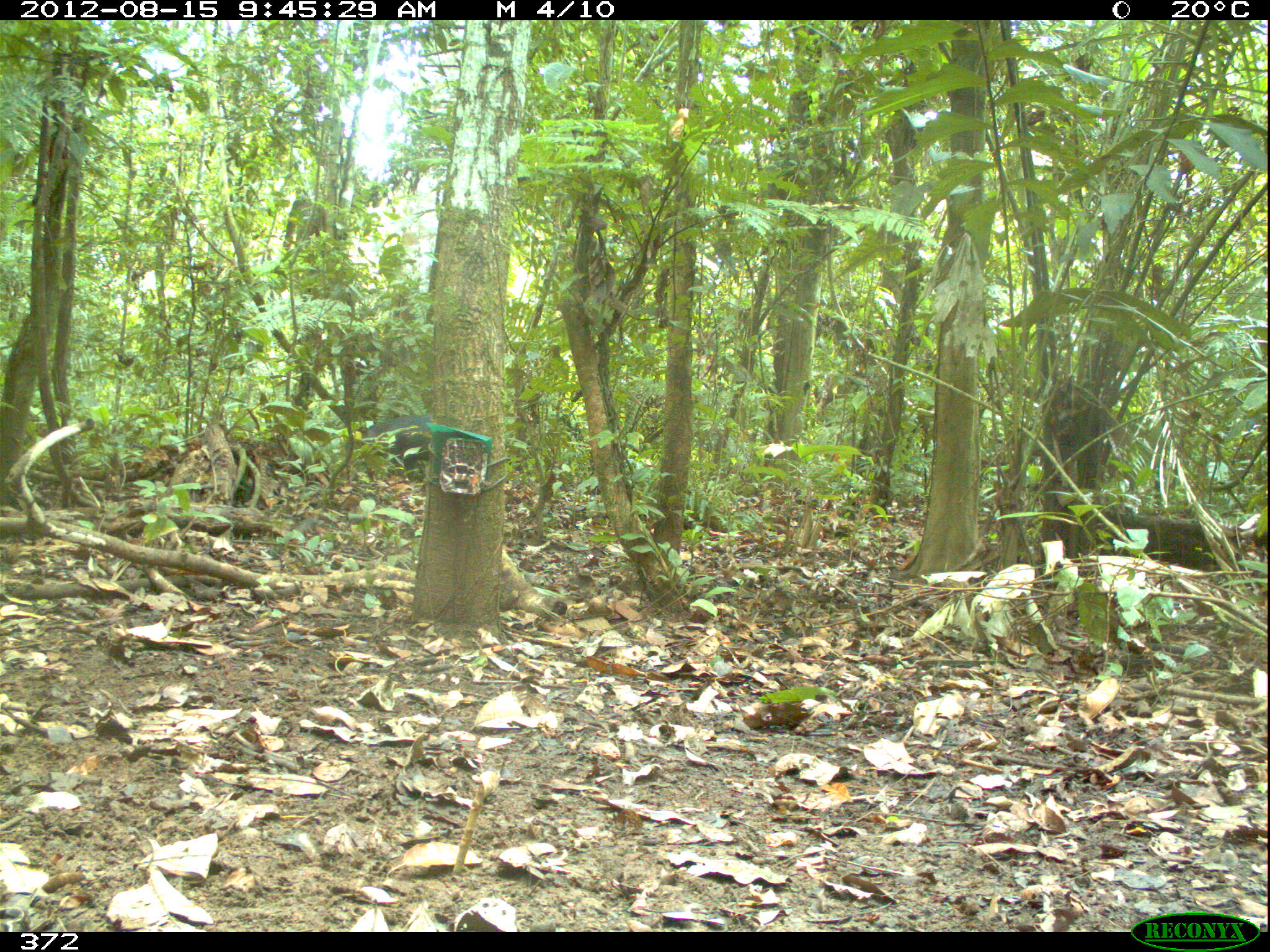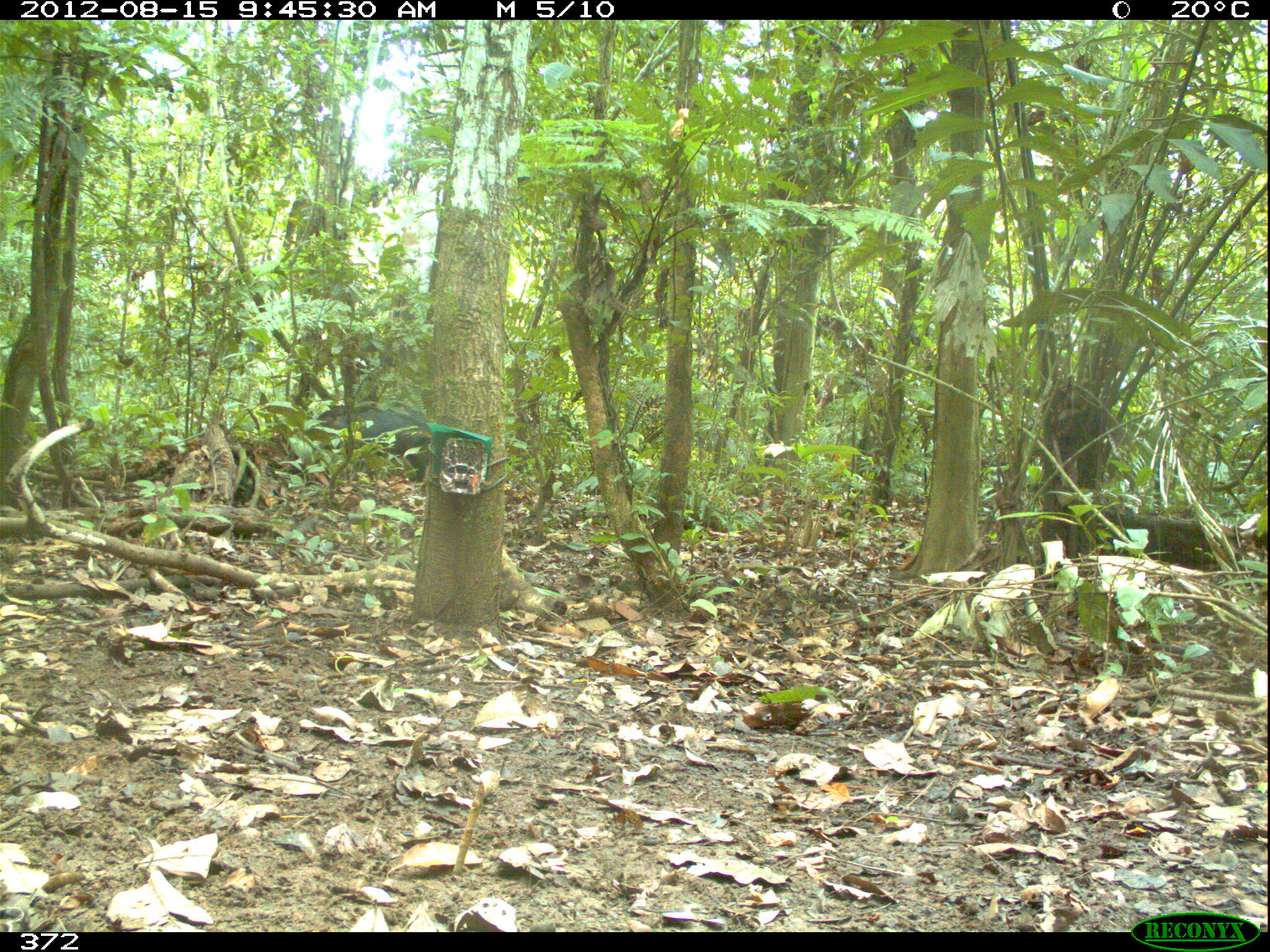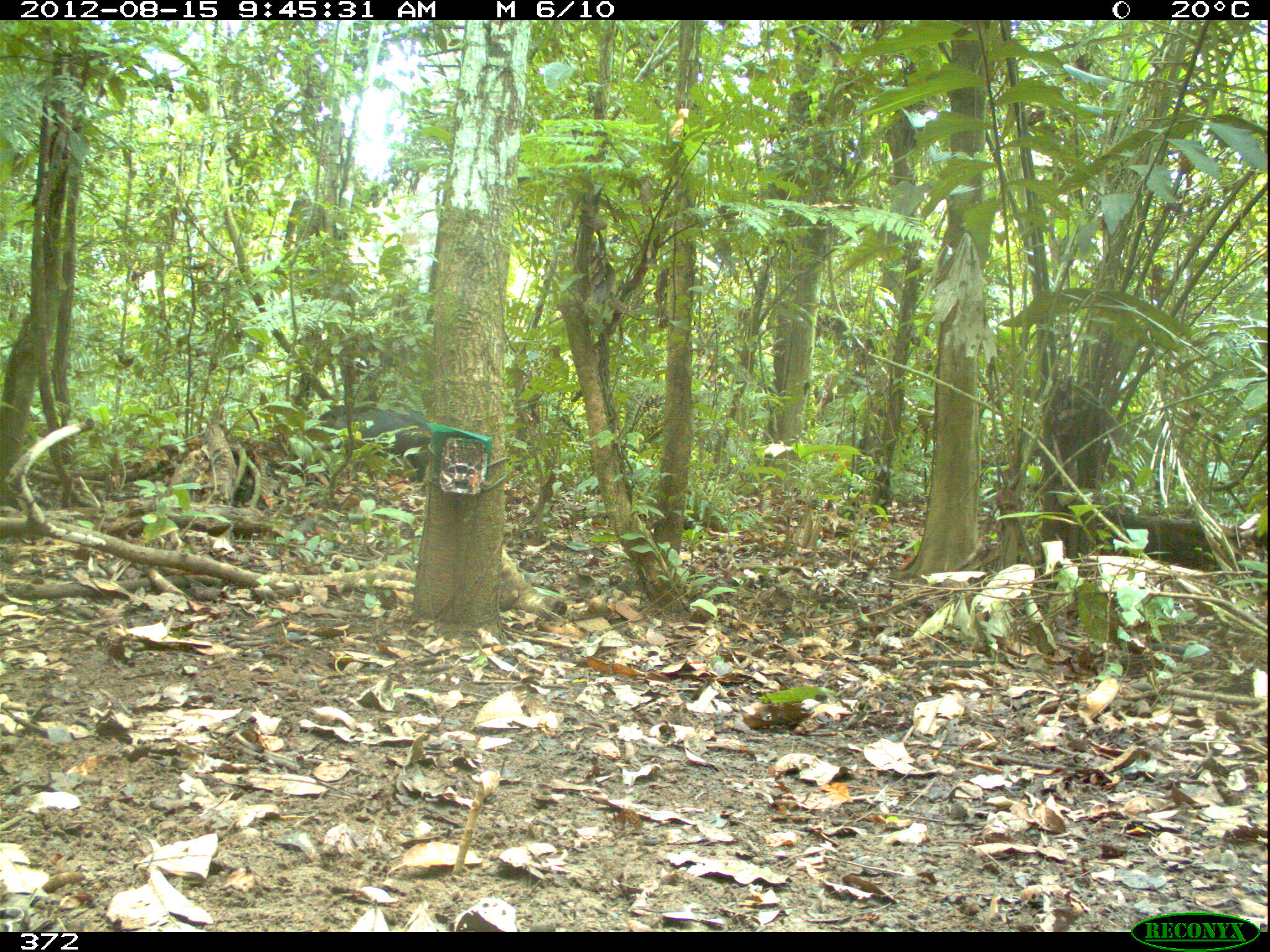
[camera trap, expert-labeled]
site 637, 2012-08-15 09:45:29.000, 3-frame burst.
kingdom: Animalia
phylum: Chordata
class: Mammalia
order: Artiodactyla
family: Tayassuidae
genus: Tayassu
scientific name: Tayassu pecari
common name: white-lipped peccary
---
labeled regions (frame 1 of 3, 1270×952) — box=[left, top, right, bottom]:
tayassu pecari: box=[356, 412, 435, 482]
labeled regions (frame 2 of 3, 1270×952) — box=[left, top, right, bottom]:
tayassu pecari: box=[321, 409, 429, 482]